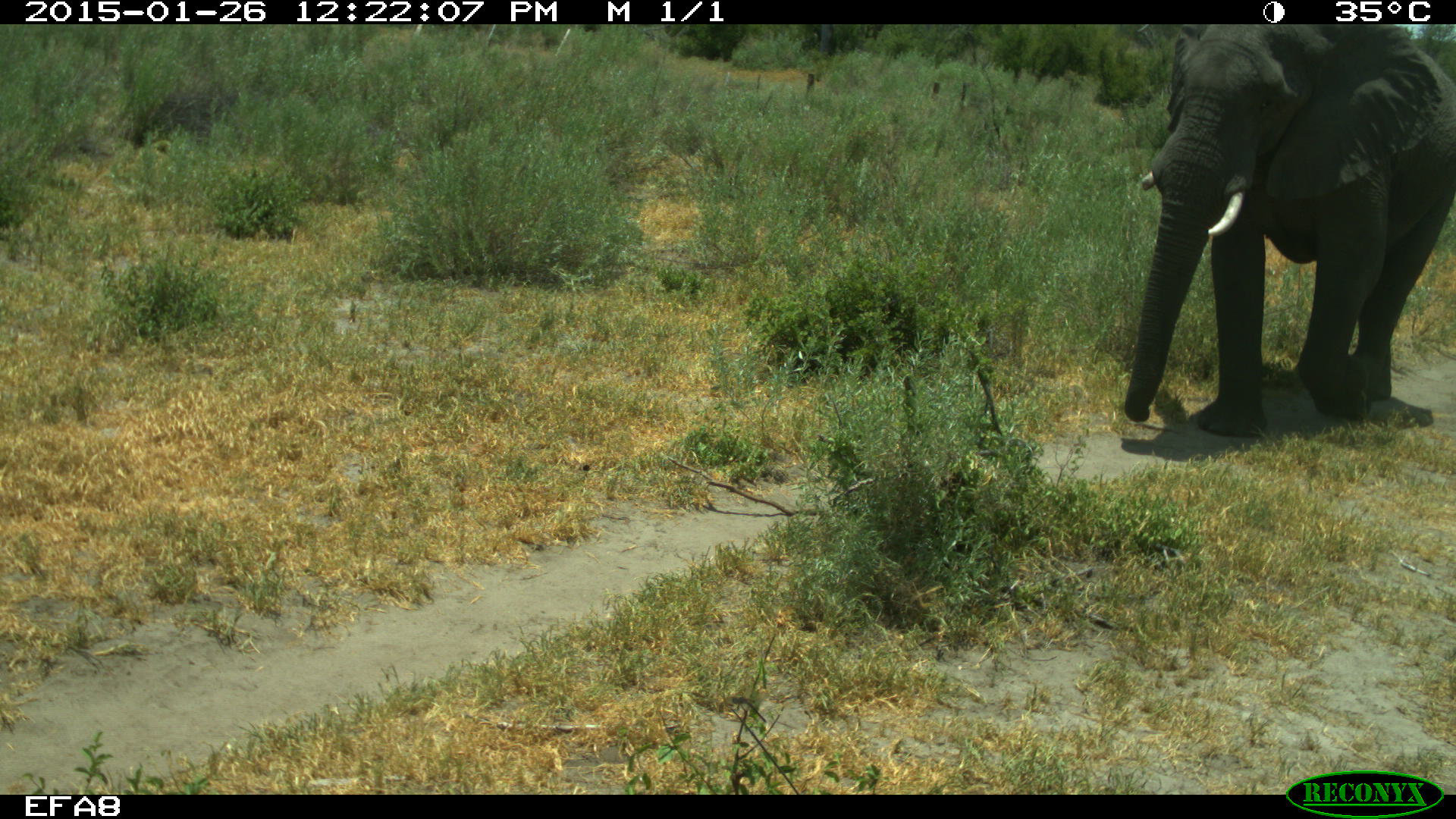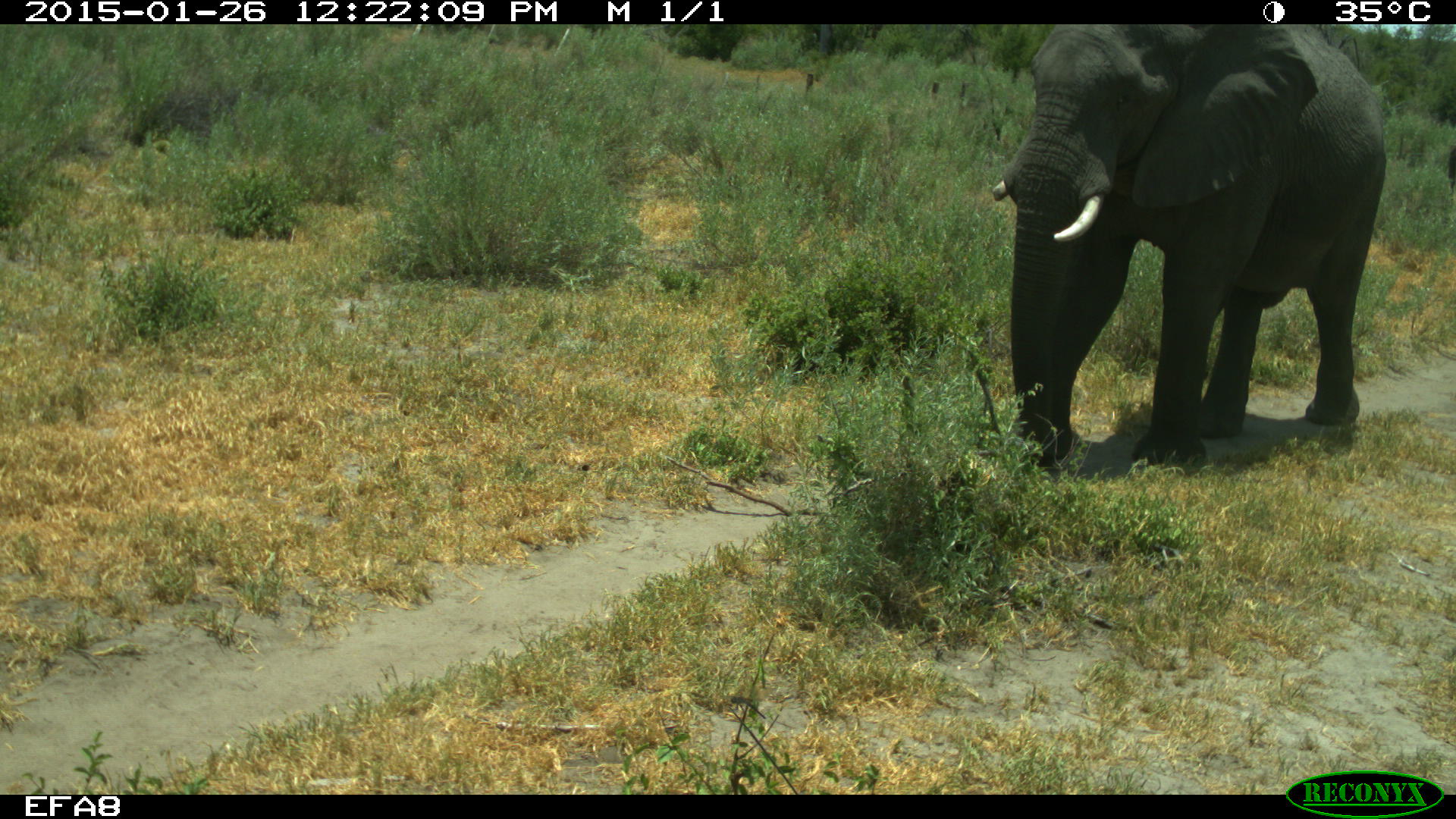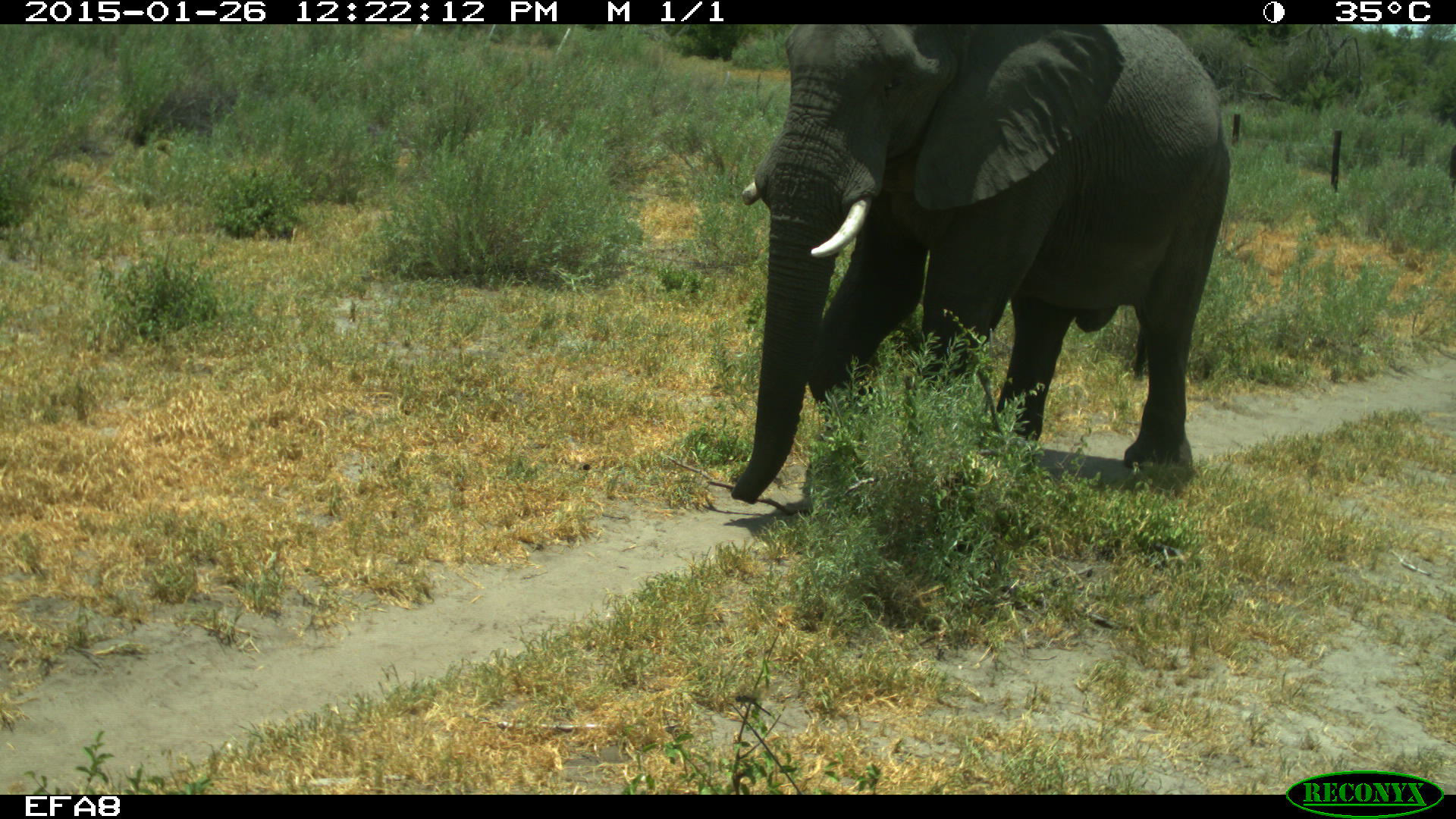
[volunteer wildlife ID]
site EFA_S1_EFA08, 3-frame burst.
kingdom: Animalia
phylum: Chordata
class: Mammalia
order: Proboscidea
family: Elephantidae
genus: Loxodonta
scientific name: Loxodonta africana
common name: african bush elephant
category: elephant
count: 1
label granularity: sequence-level